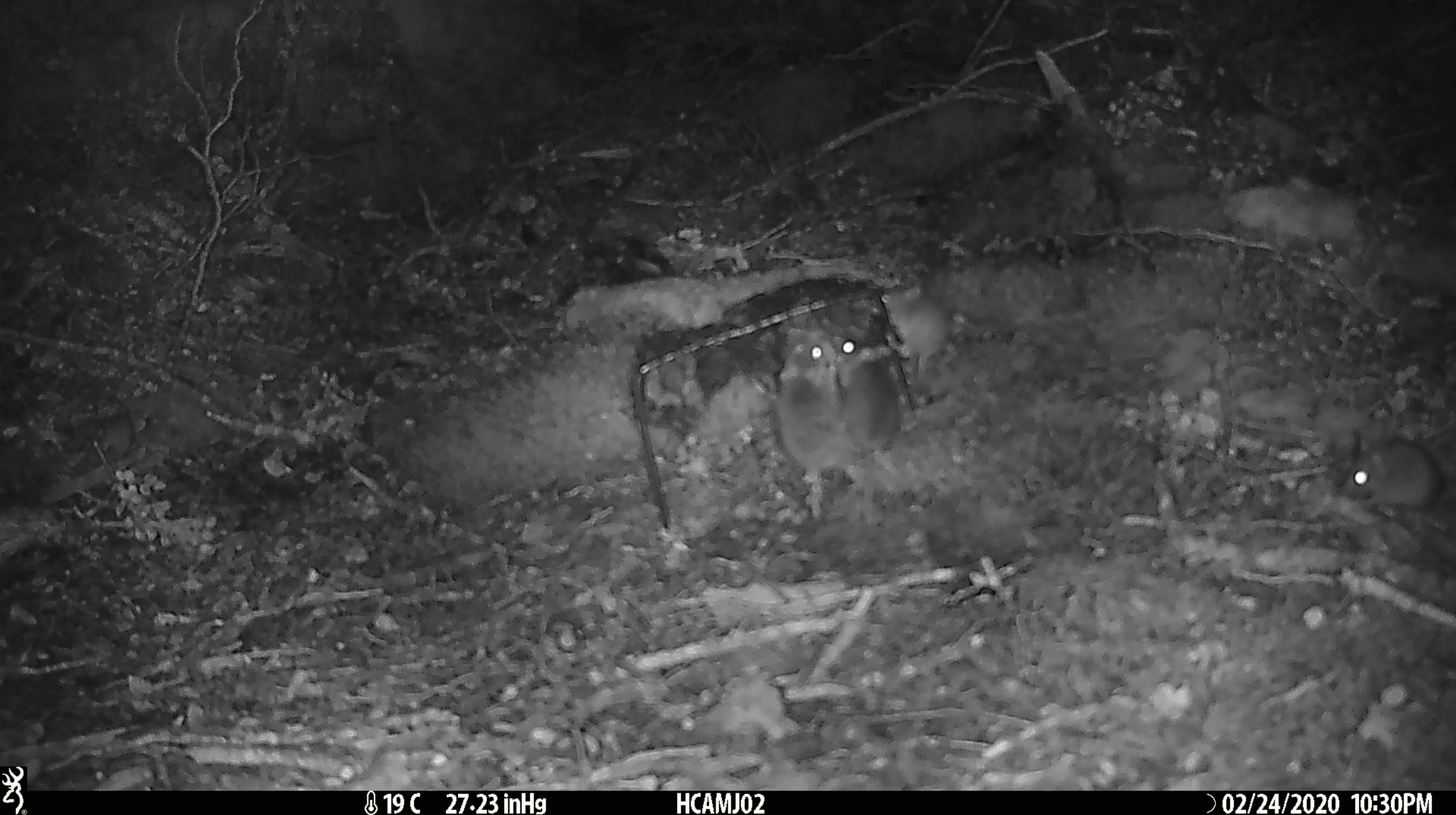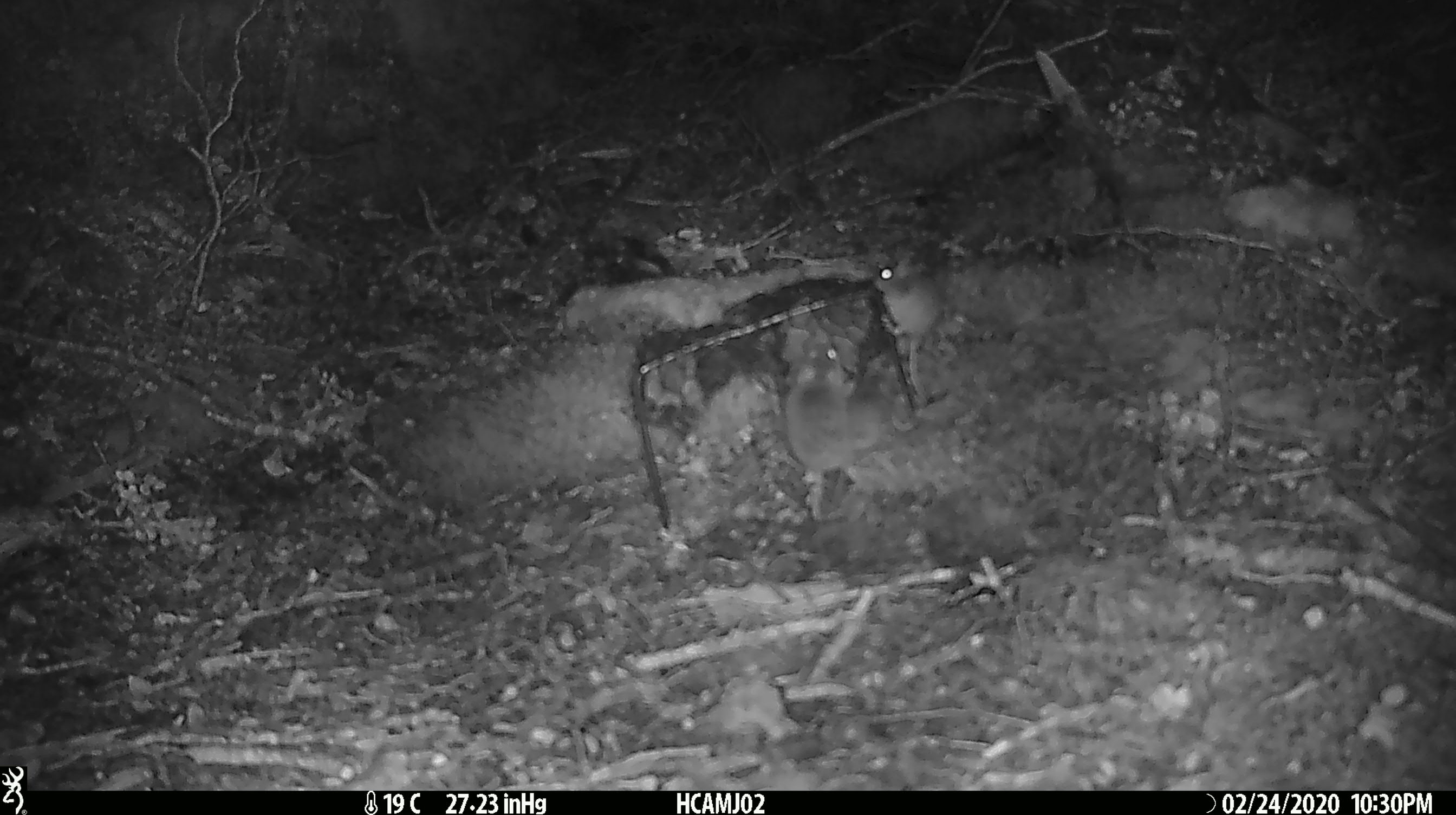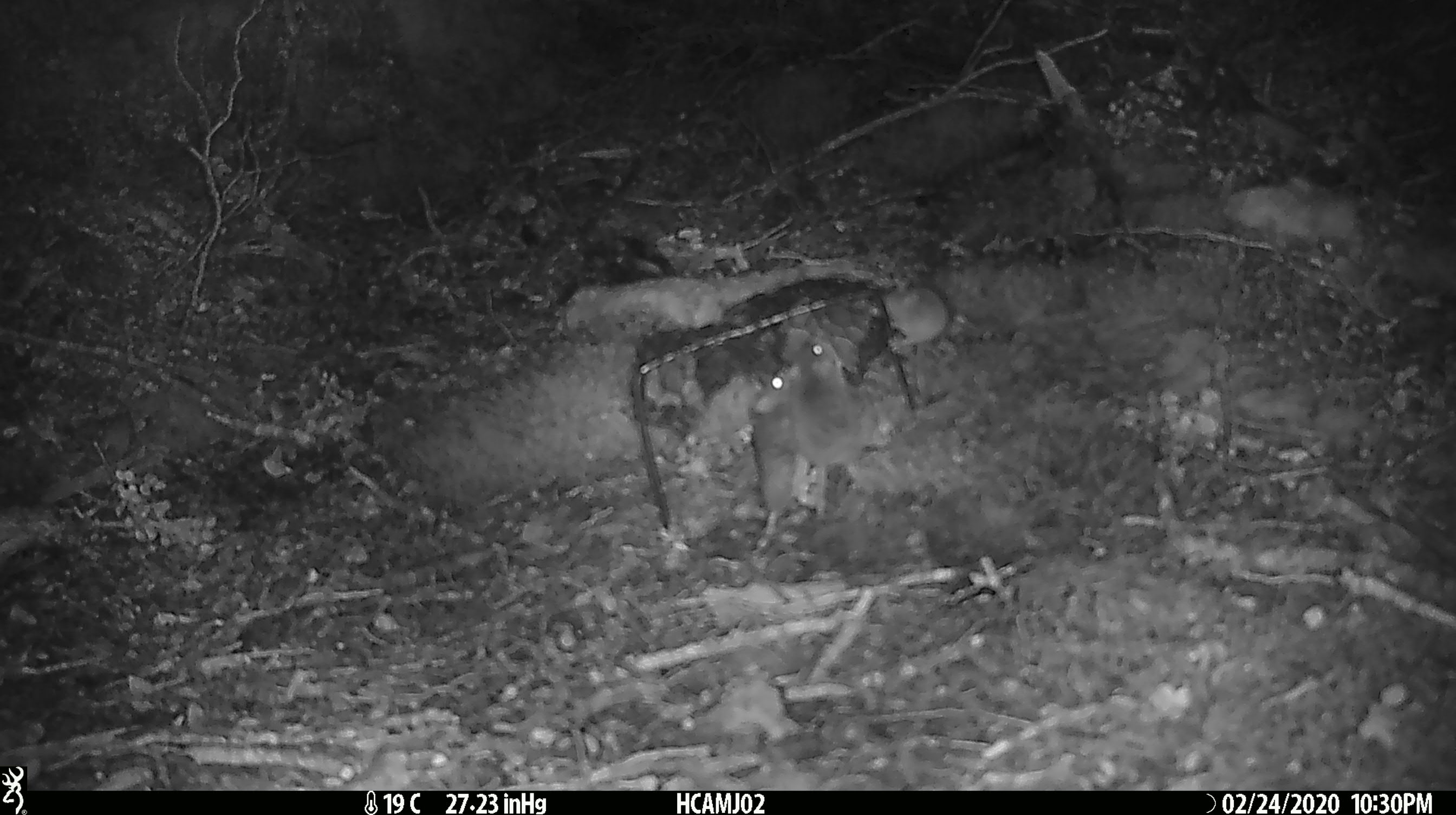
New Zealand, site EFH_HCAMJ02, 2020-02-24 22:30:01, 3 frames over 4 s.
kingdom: Animalia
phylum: Chordata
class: Mammalia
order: Rodentia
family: Muridae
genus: Mus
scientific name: Mus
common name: mouse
Mouse (Mus).